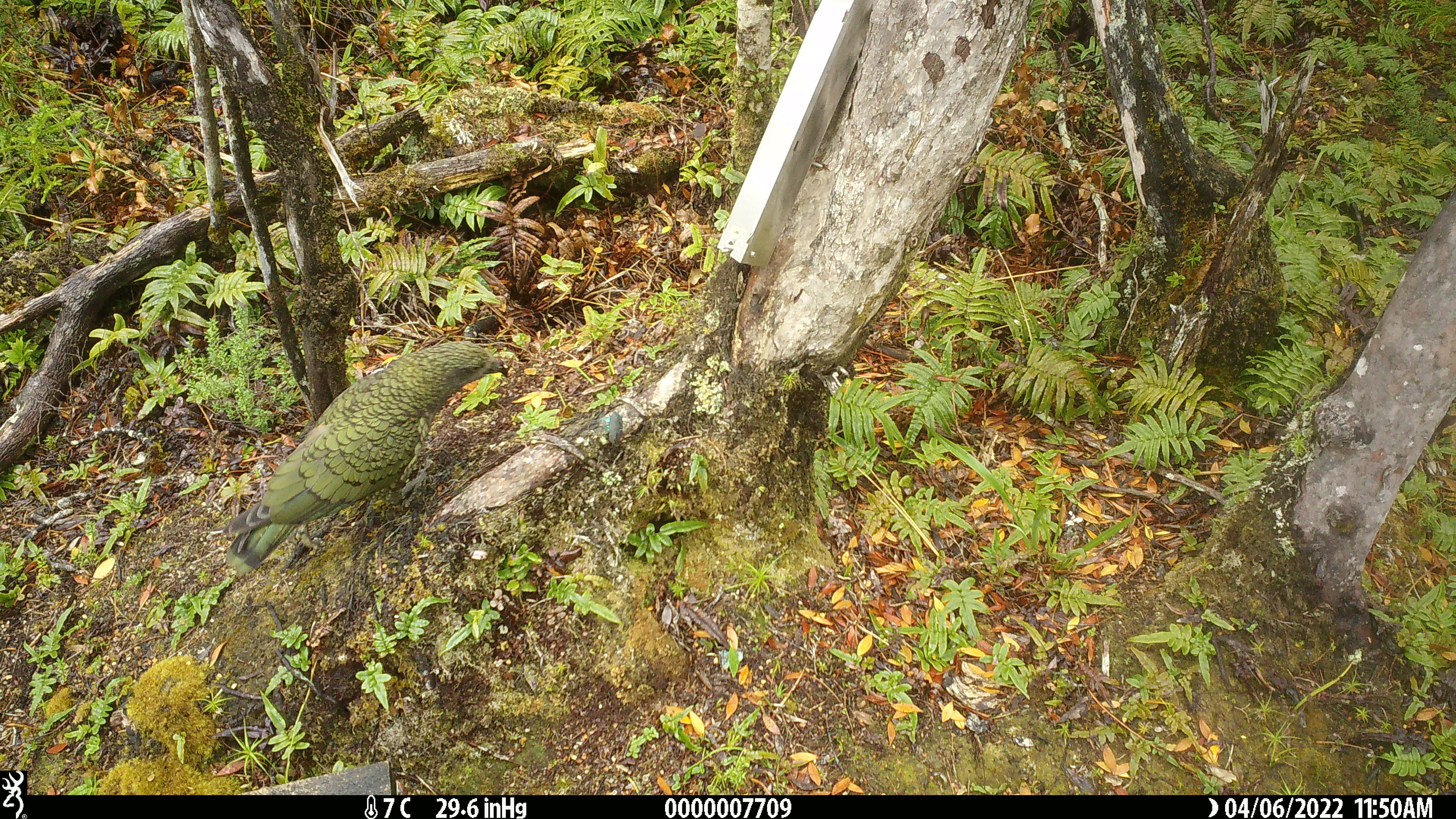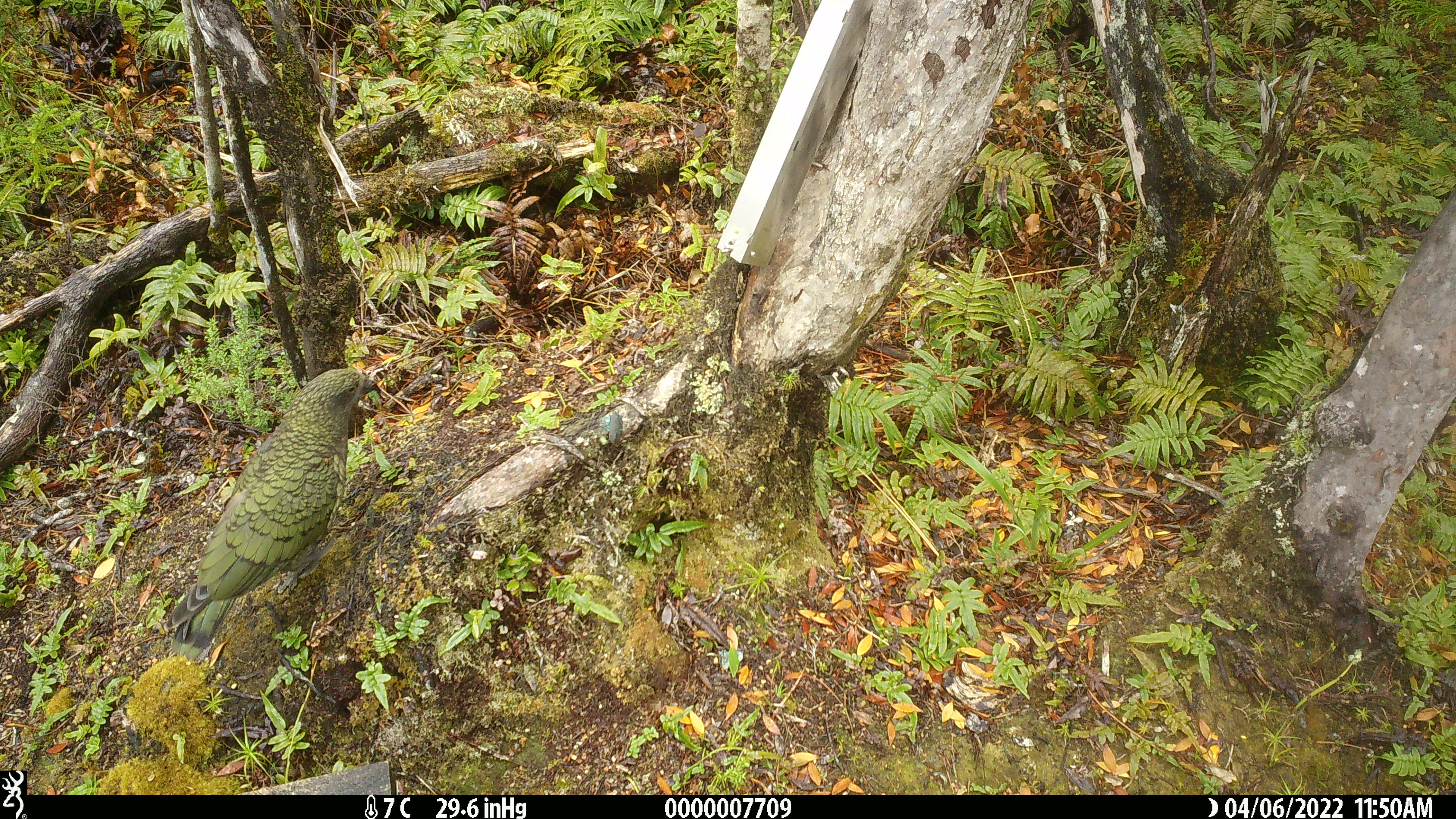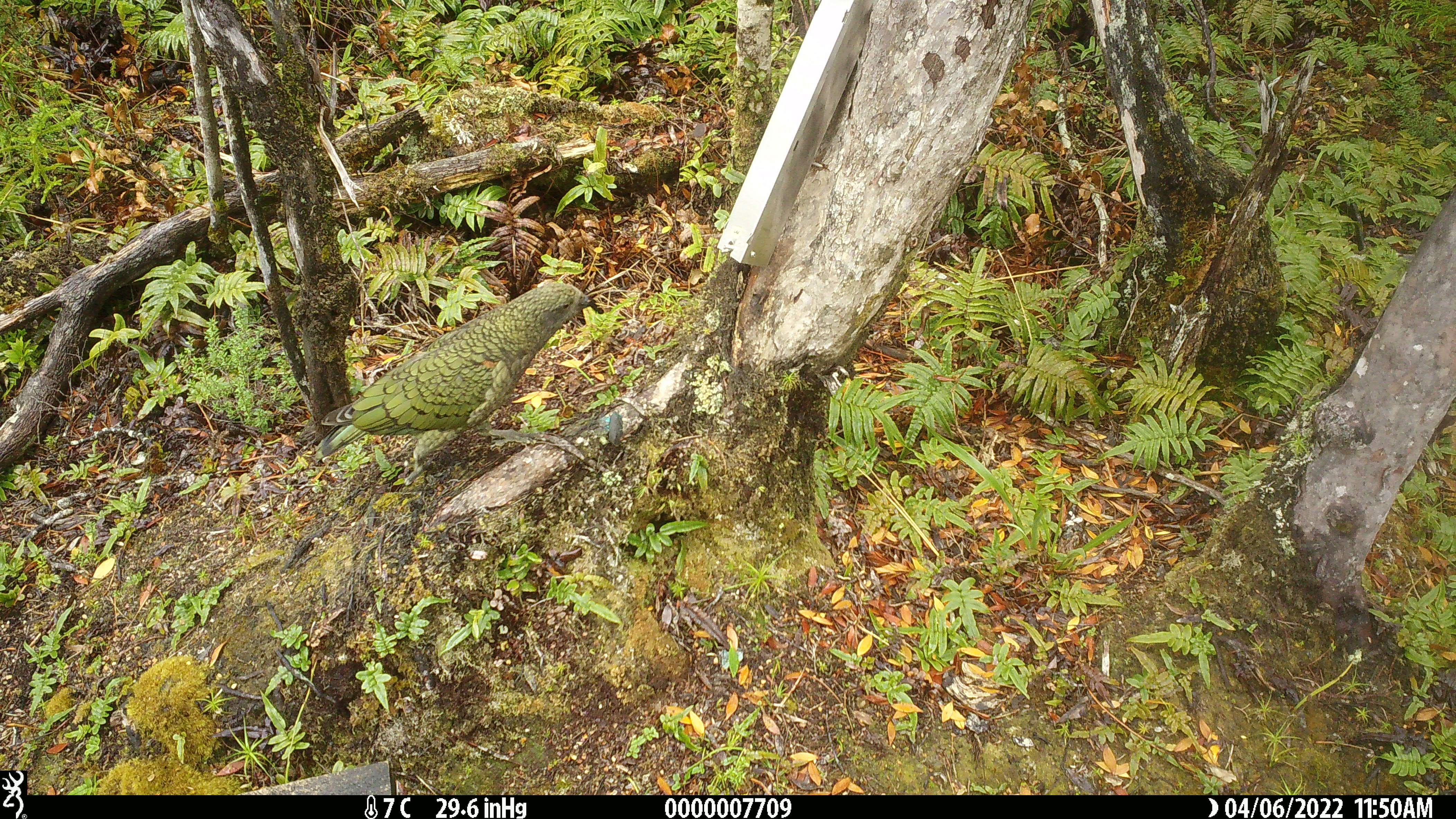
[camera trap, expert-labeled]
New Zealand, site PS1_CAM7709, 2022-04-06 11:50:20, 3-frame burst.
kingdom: Animalia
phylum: Chordata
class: Aves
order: Psittaciformes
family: Strigopidae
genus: Nestor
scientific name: Nestor notabilis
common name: kea